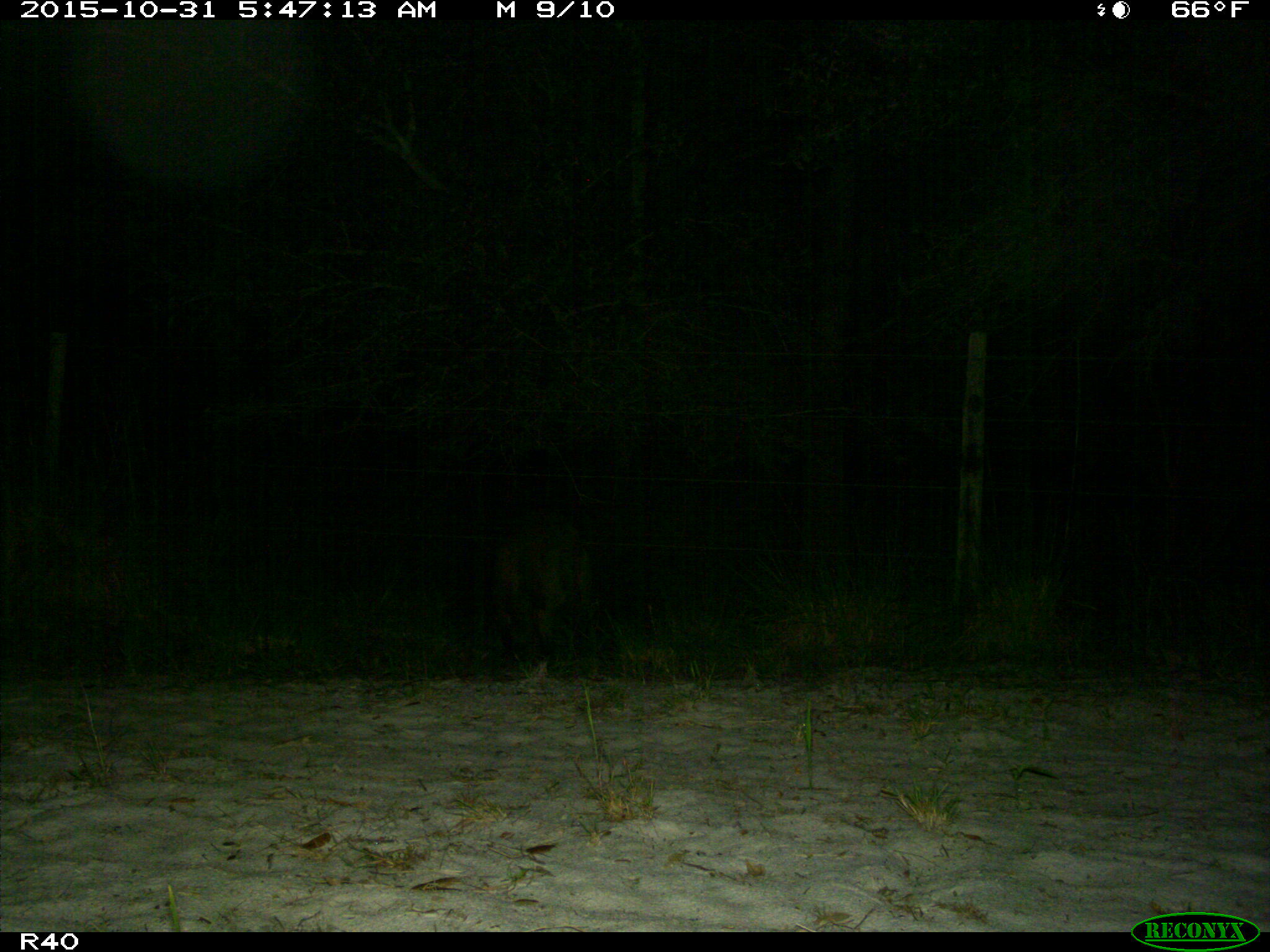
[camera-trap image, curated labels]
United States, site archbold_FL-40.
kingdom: Animalia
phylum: Chordata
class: Mammalia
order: Artiodactyla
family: Suidae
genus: Sus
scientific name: Sus scrofa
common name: wild boar